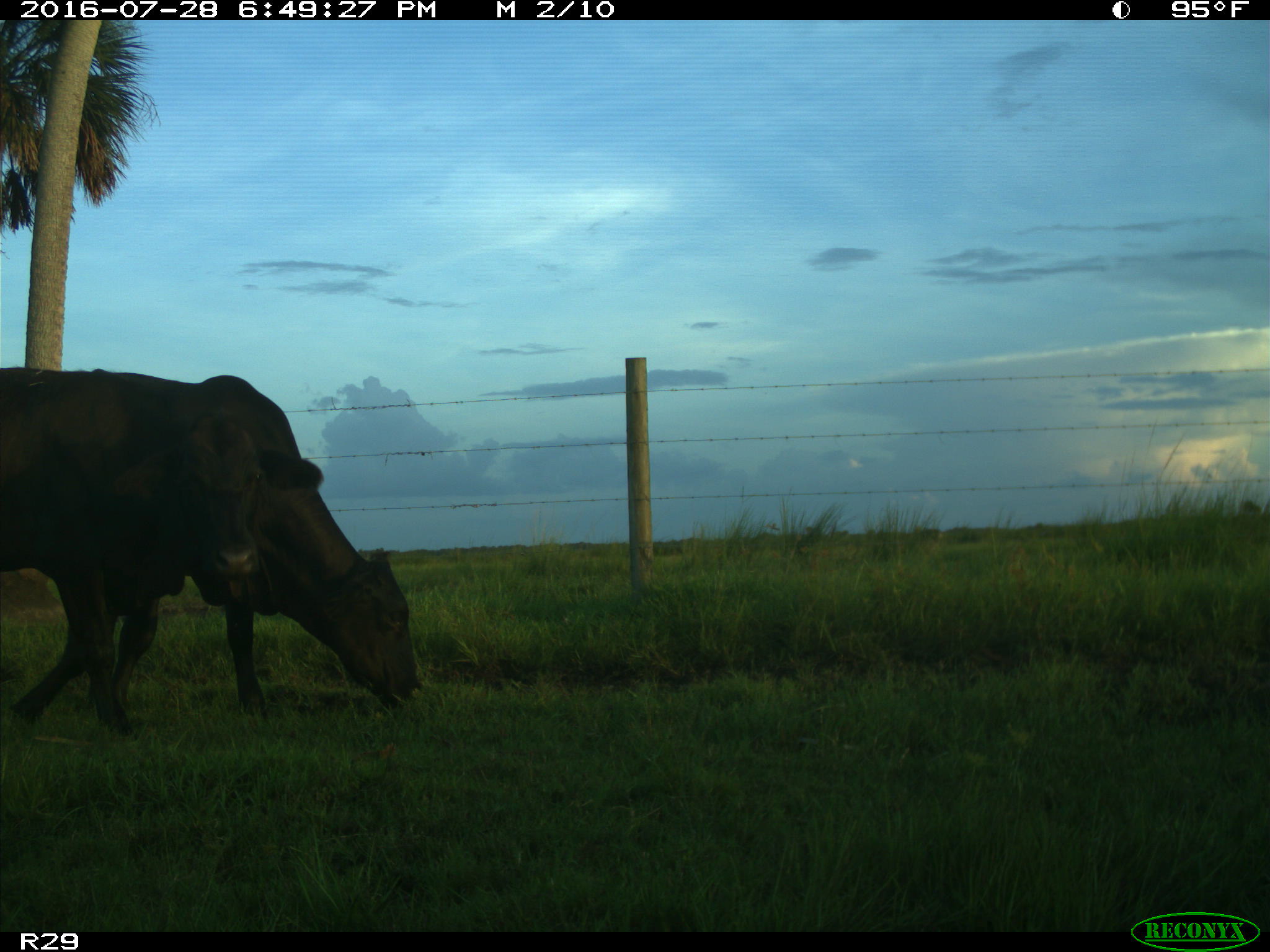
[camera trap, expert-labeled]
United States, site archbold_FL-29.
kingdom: Animalia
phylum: Chordata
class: Mammalia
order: Artiodactyla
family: Bovidae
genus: Bos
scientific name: Bos taurus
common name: domestic cow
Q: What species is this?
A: Bos taurus (domestic cow).